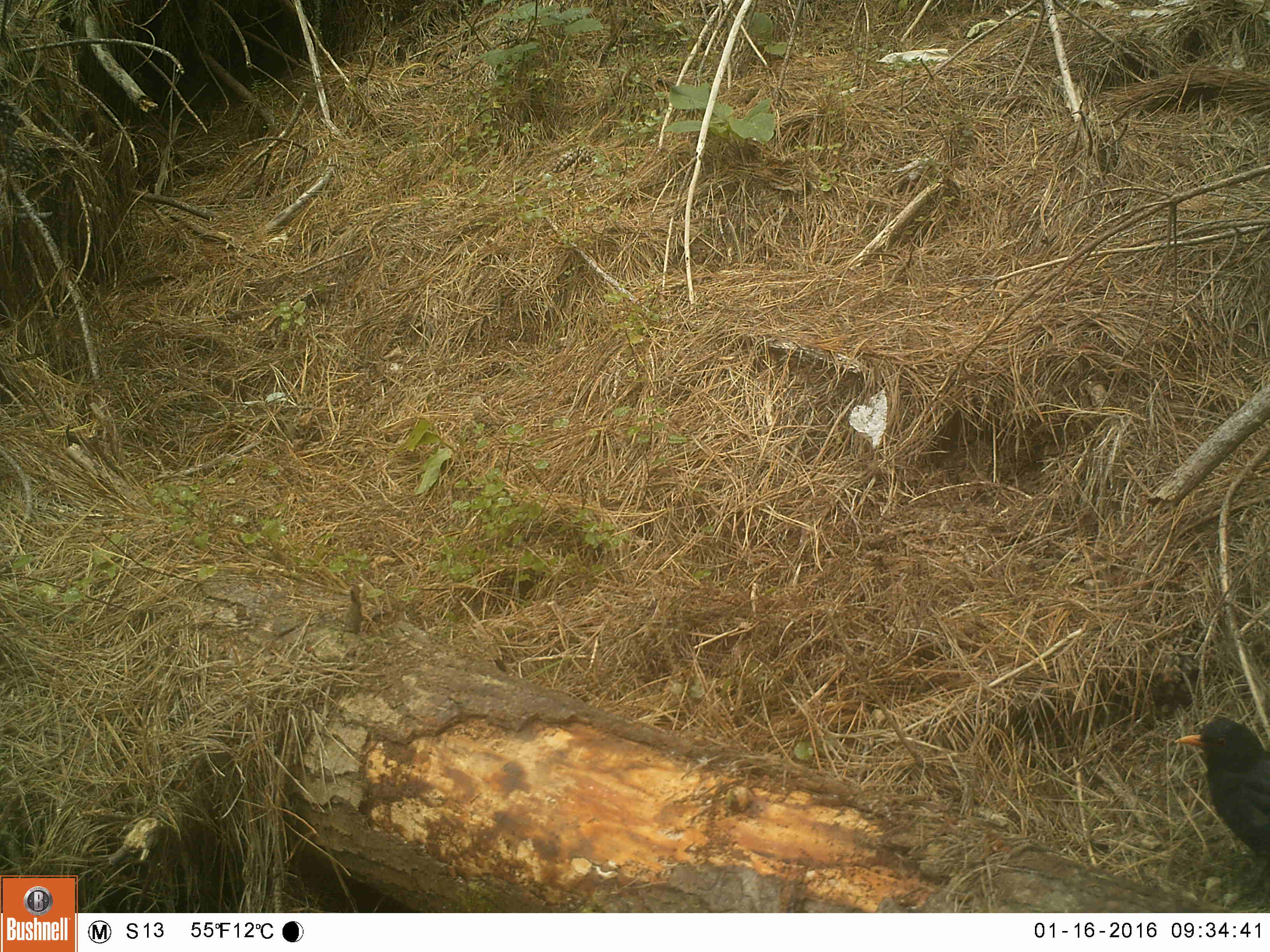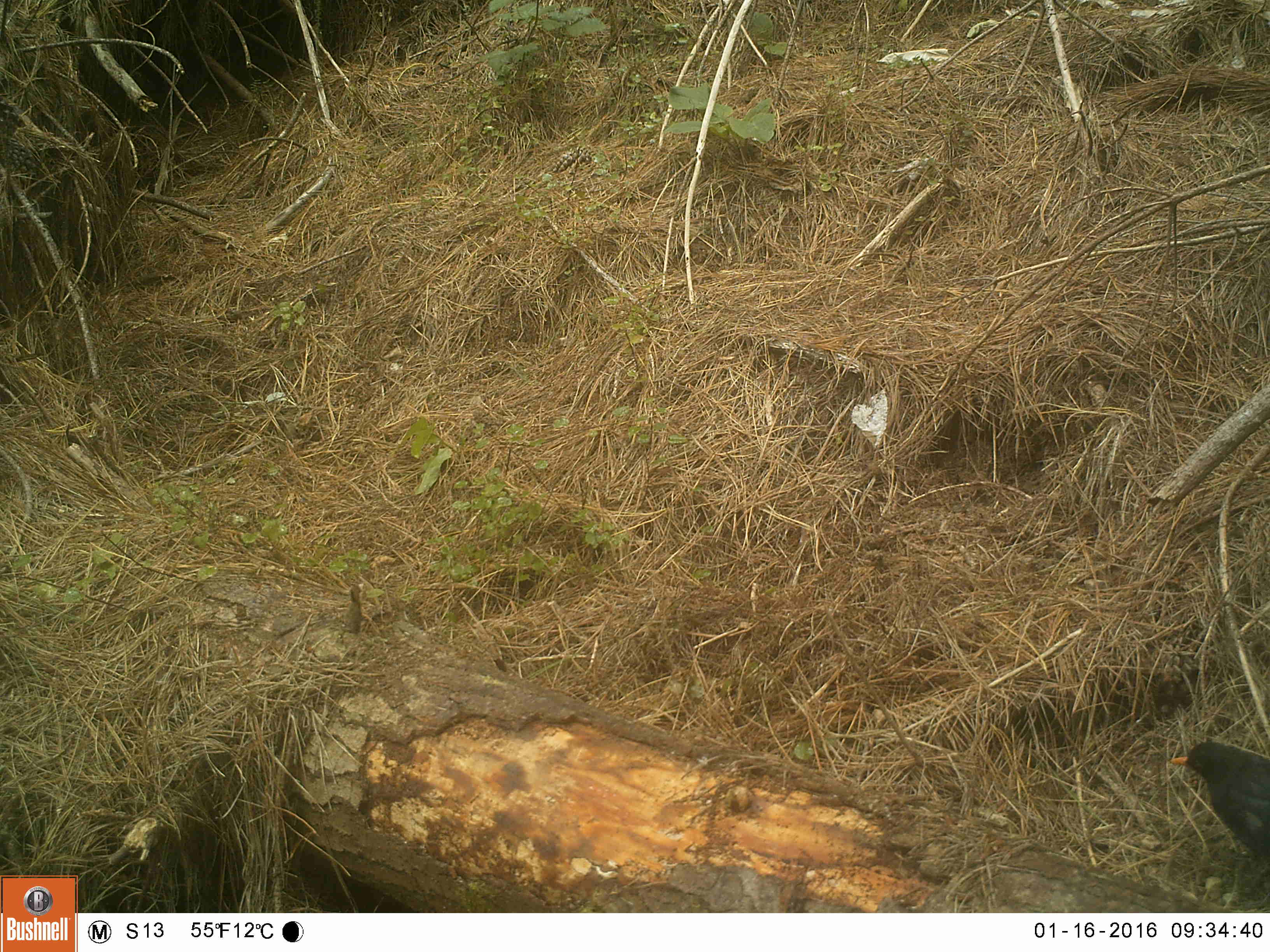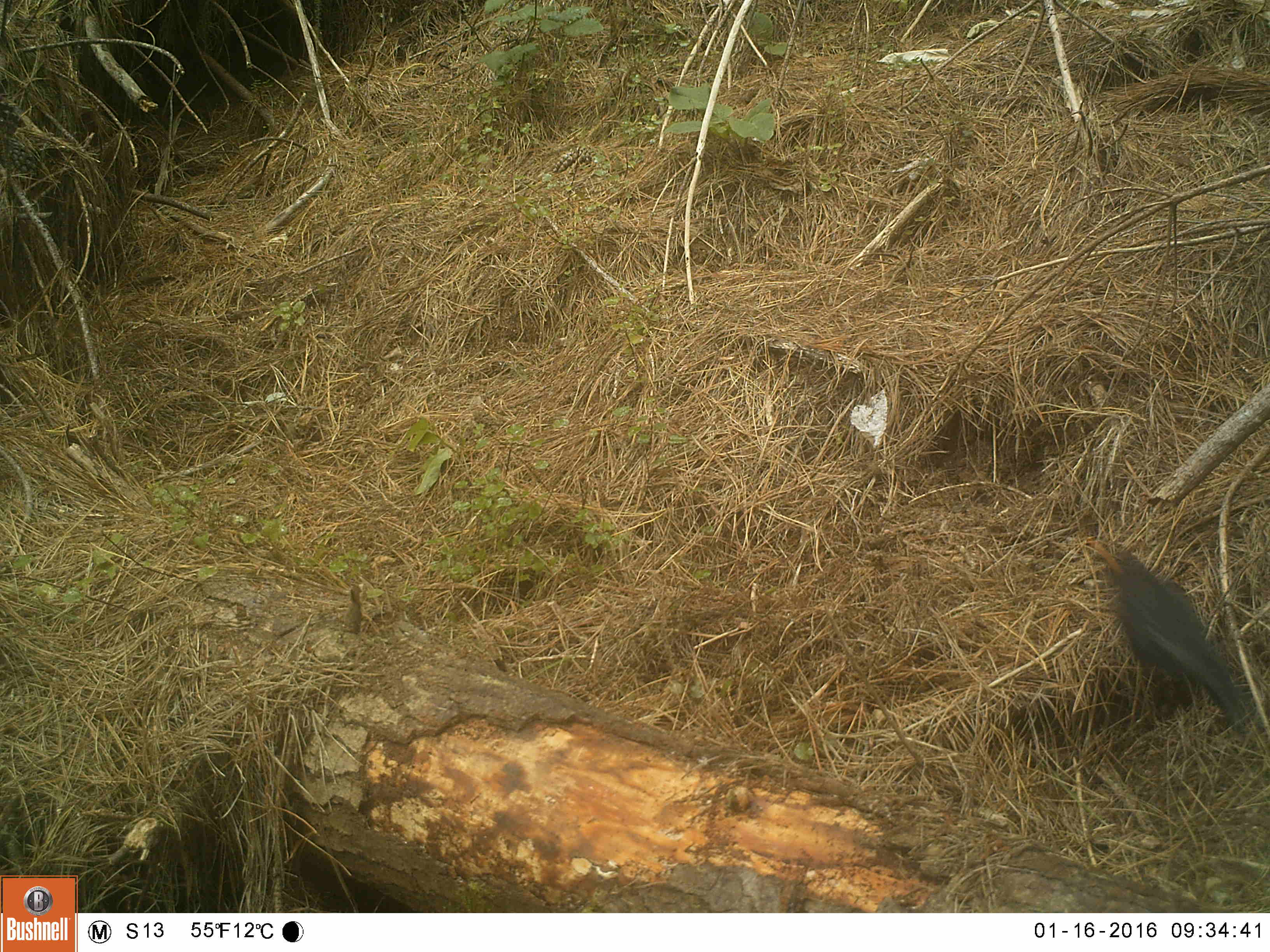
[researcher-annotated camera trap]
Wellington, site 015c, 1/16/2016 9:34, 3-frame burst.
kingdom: Animalia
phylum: Chordata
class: Aves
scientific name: Aves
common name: bird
Bird (Aves).